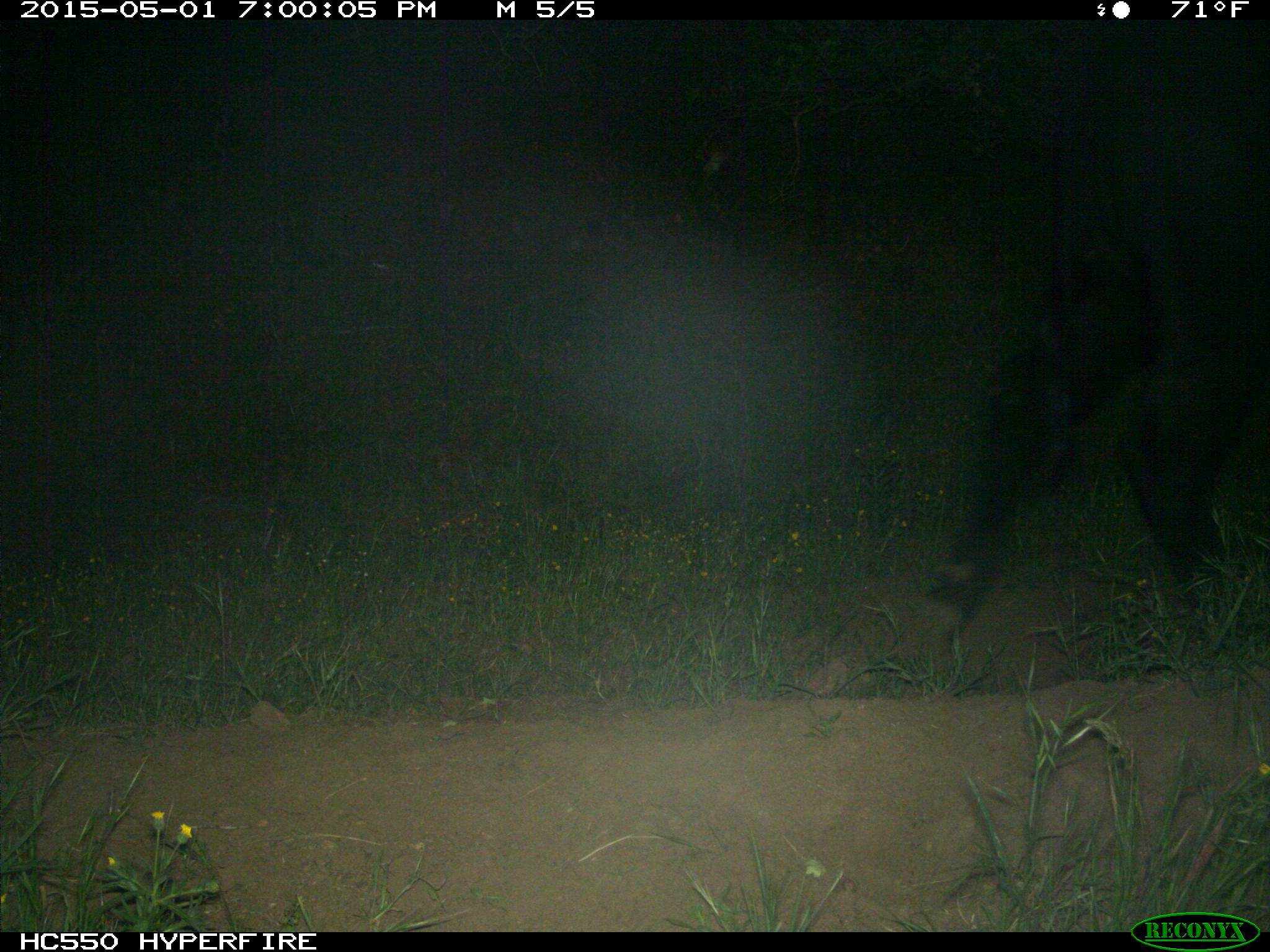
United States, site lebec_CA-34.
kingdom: Animalia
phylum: Chordata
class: Mammalia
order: Artiodactyla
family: Bovidae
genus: Bos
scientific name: Bos taurus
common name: domestic cow